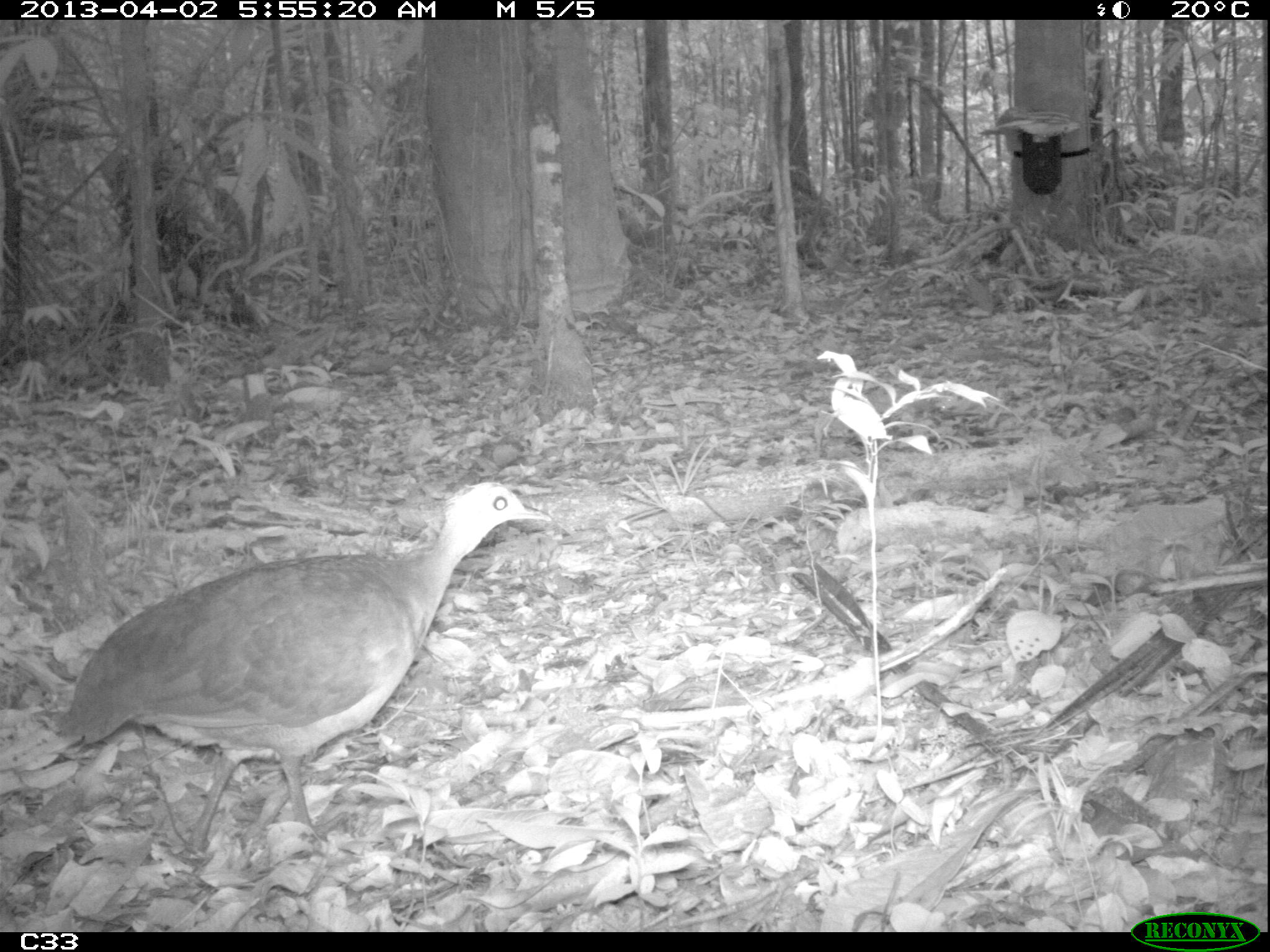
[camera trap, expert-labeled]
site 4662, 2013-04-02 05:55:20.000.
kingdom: Animalia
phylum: Chordata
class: Aves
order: Tinamiformes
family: Tinamidae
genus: Tinamus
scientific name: Tinamus major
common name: great tinamou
Tinamus major (great tinamou), count 1, age adult.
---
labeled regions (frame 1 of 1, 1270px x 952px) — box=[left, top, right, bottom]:
tinamus major: box=[53, 481, 551, 876]